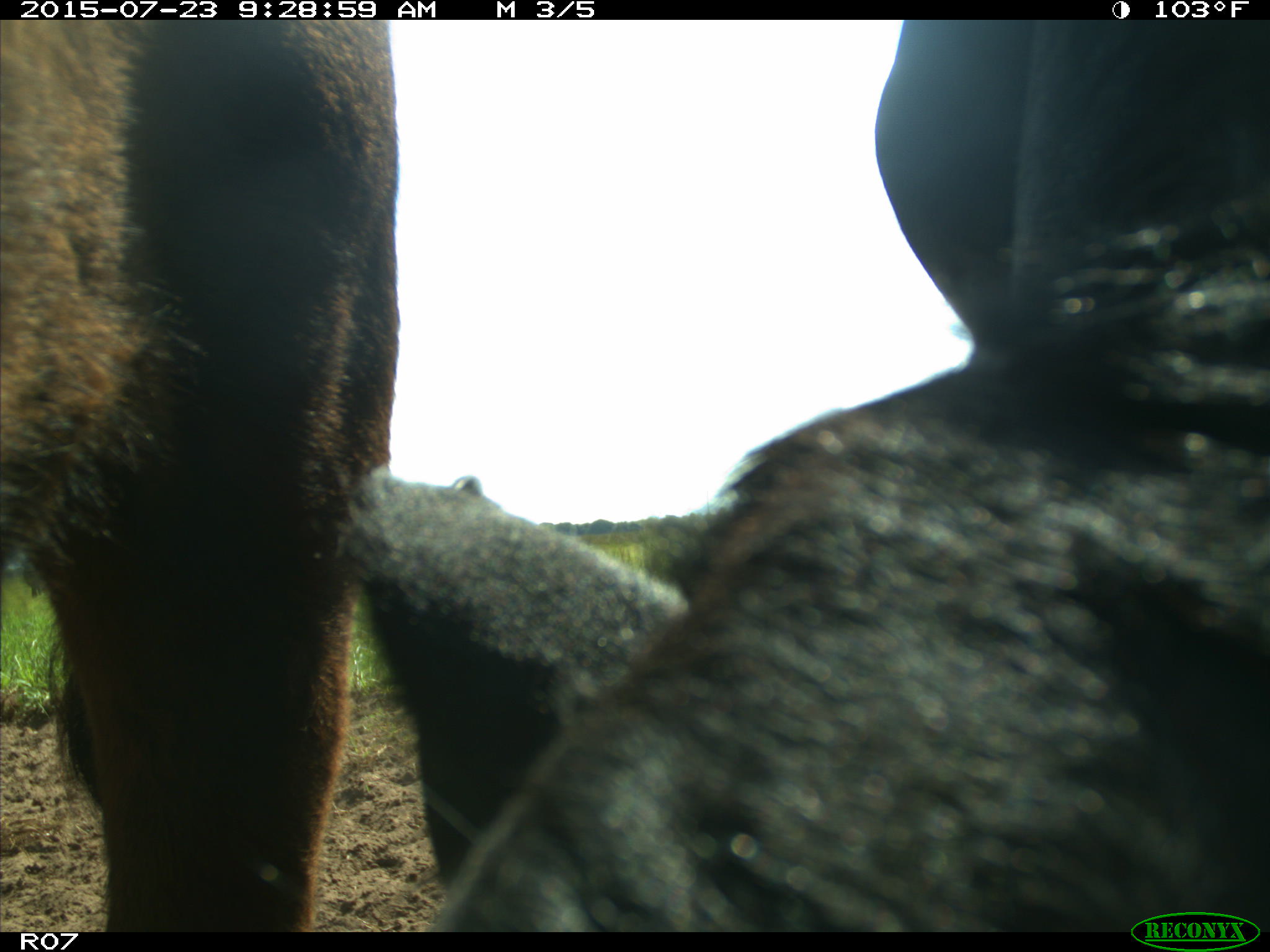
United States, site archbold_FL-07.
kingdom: Animalia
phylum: Chordata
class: Mammalia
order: Artiodactyla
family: Bovidae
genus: Bos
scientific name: Bos taurus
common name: domestic cow